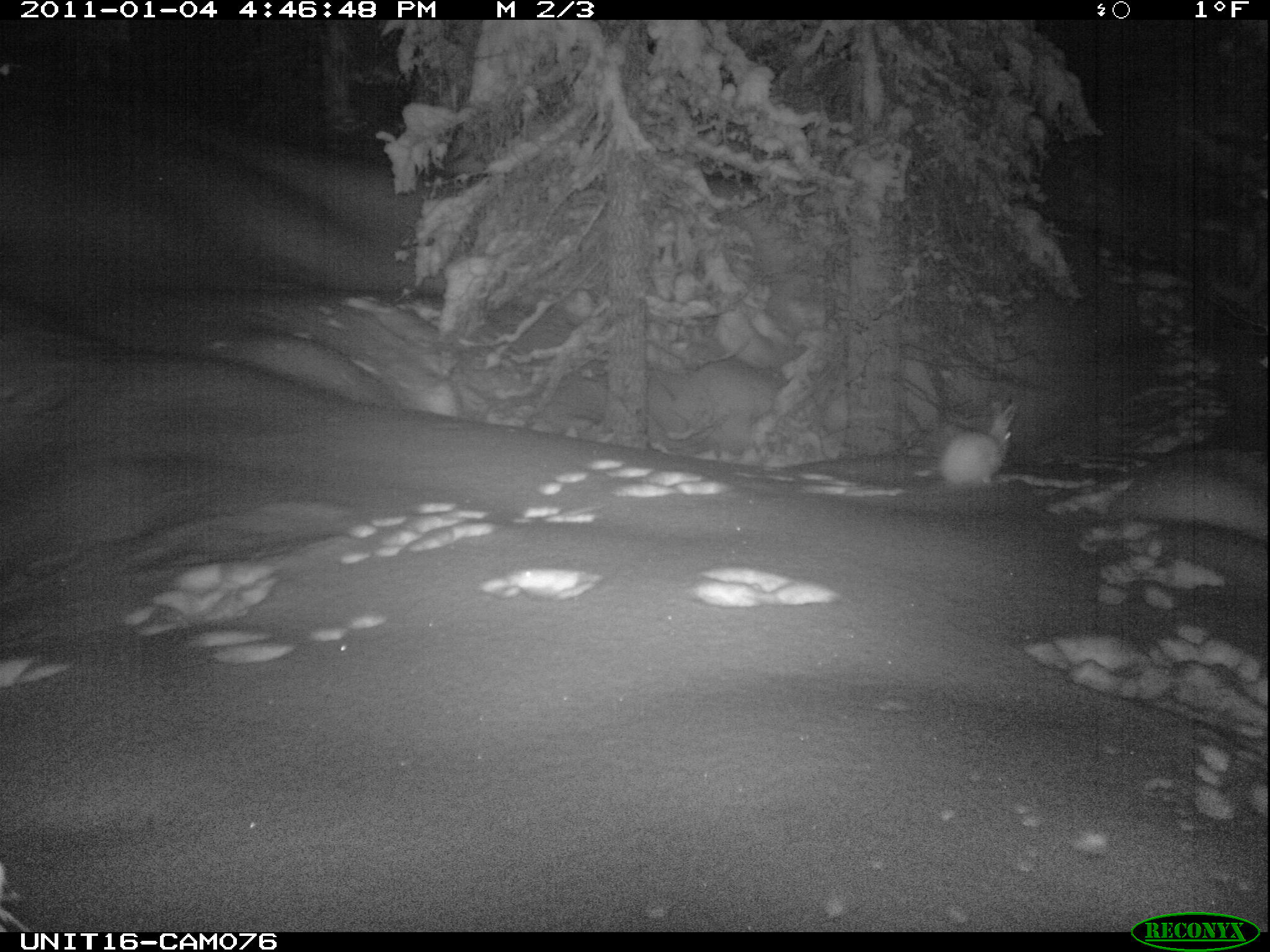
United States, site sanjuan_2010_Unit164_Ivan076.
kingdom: Animalia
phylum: Chordata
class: Mammalia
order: Lagomorpha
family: Leporidae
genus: Lepus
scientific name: Lepus americanus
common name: snowshoe hare